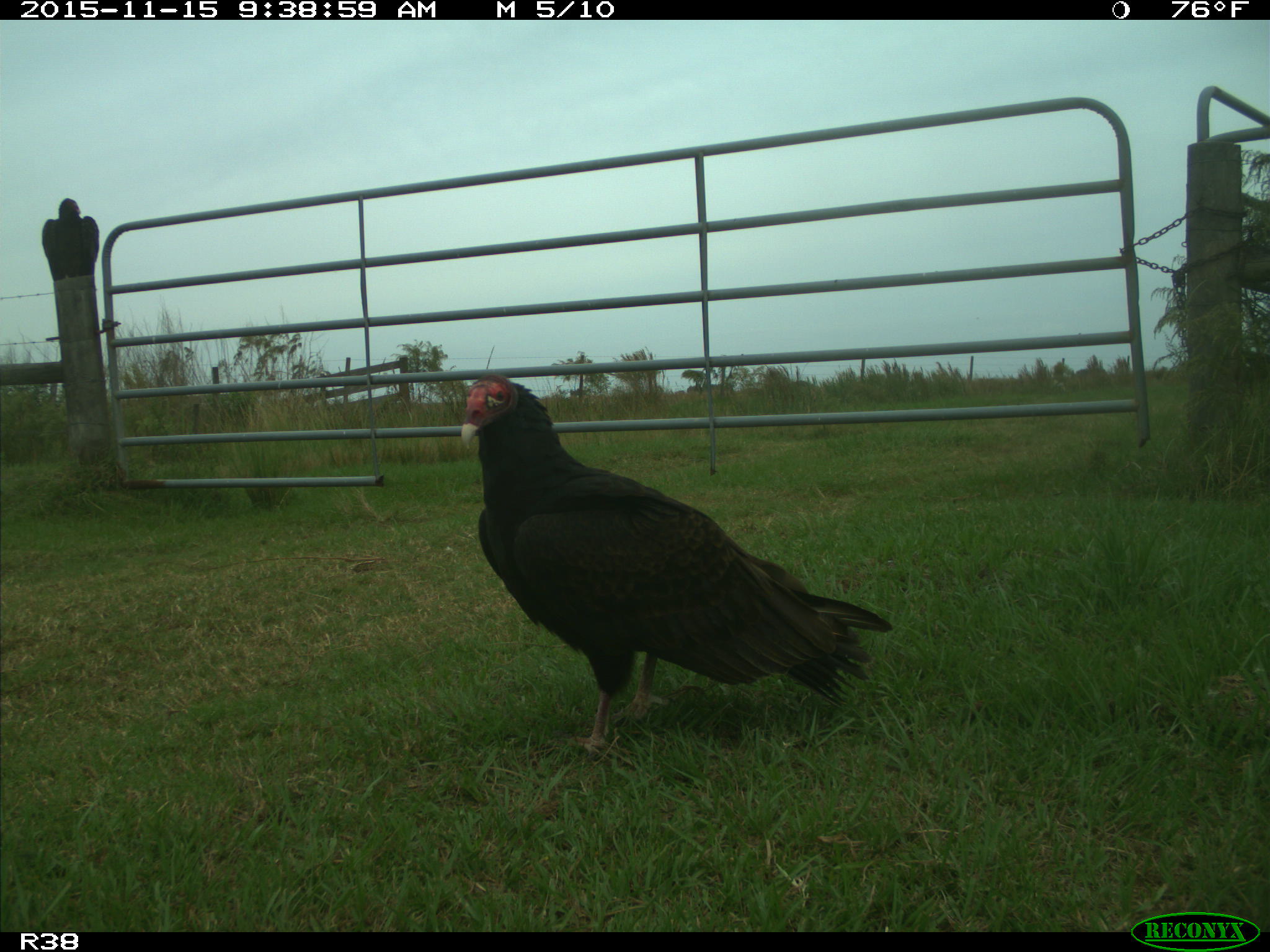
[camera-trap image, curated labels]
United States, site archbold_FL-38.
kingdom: Animalia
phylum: Chordata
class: Aves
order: Accipitriformes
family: Accipitridae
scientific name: Accipitridae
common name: acciptirids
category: unidentified accipitrid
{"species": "unidentified accipitrid (acciptirids) (Accipitridae)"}